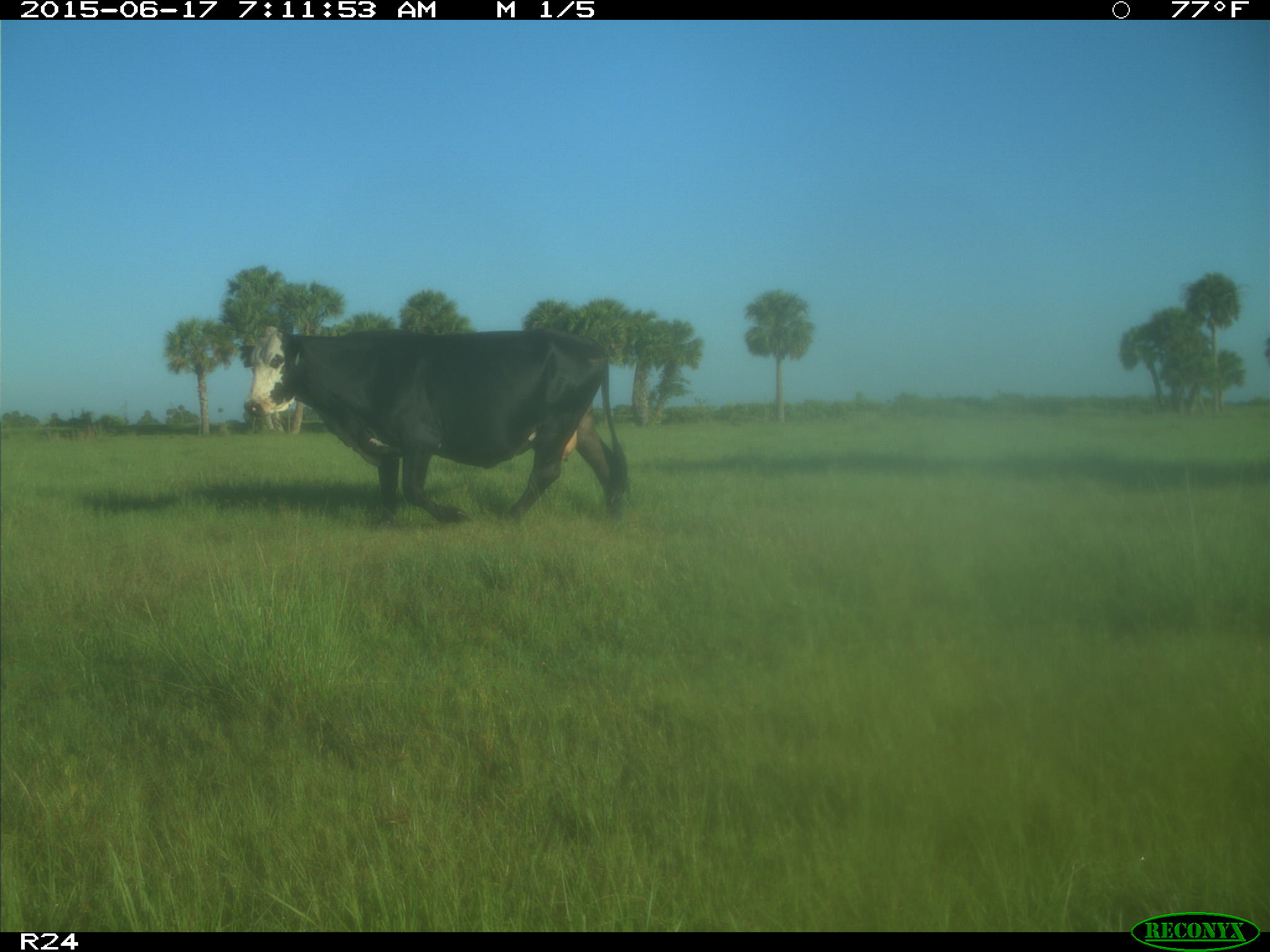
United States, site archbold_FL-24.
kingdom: Animalia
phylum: Chordata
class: Mammalia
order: Artiodactyla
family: Bovidae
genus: Bos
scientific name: Bos taurus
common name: domestic cow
Bos taurus (domestic cow).